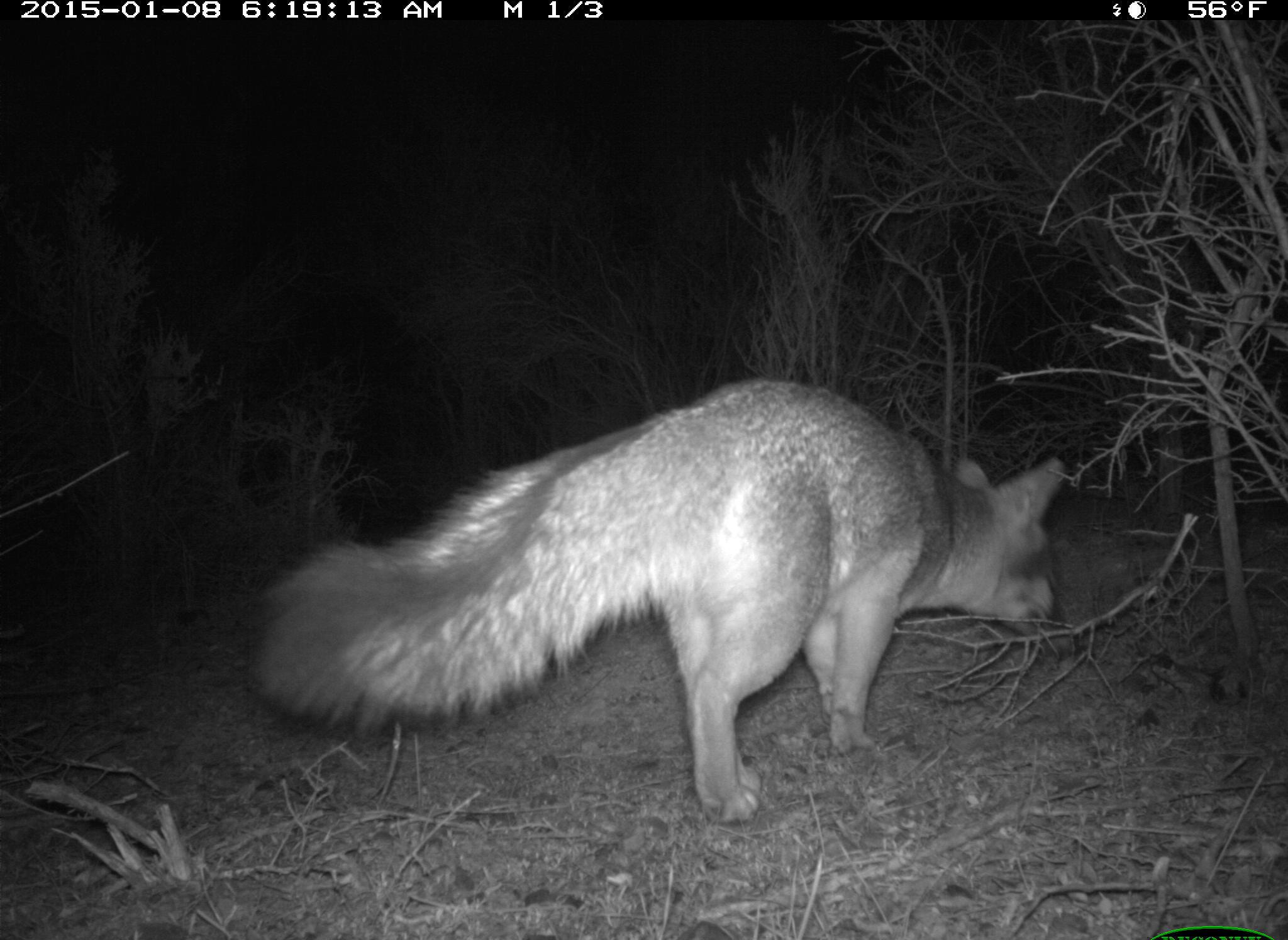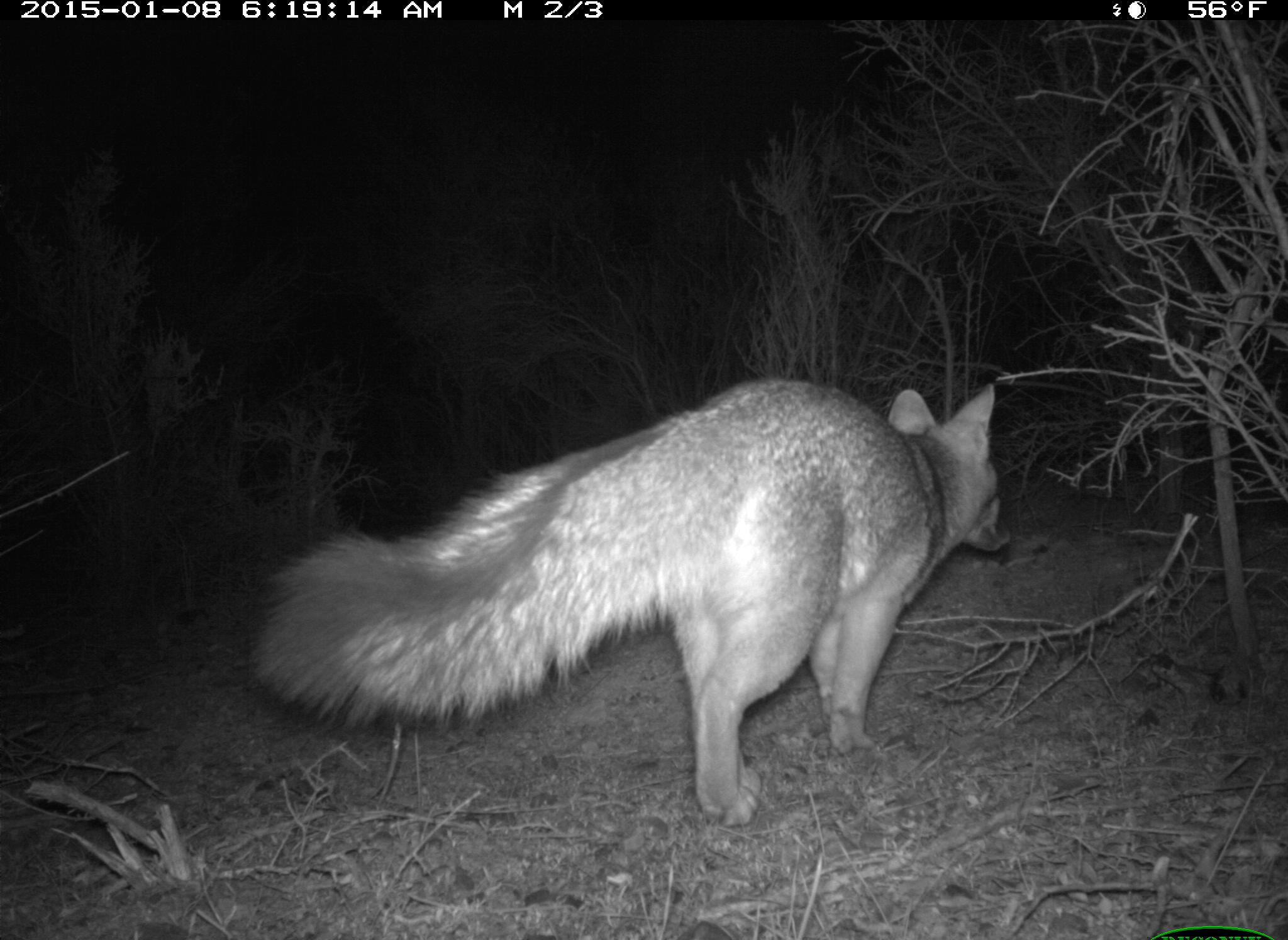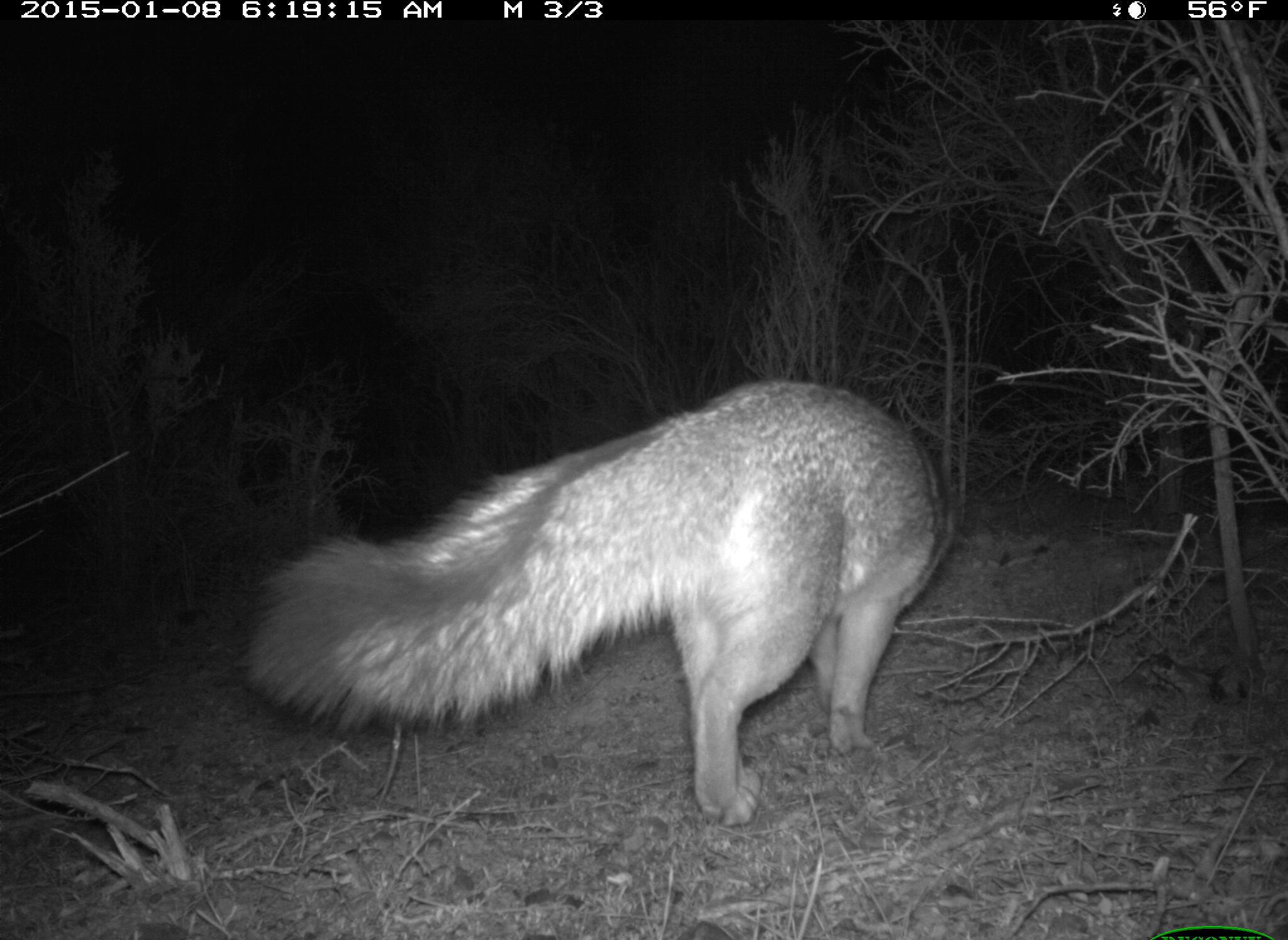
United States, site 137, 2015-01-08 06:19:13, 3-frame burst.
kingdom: Animalia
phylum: Chordata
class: Mammalia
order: Carnivora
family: Canidae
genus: Urocyon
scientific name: Urocyon cinereoargenteus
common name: gray fox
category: fox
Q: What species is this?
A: Fox (gray fox) (Urocyon cinereoargenteus).